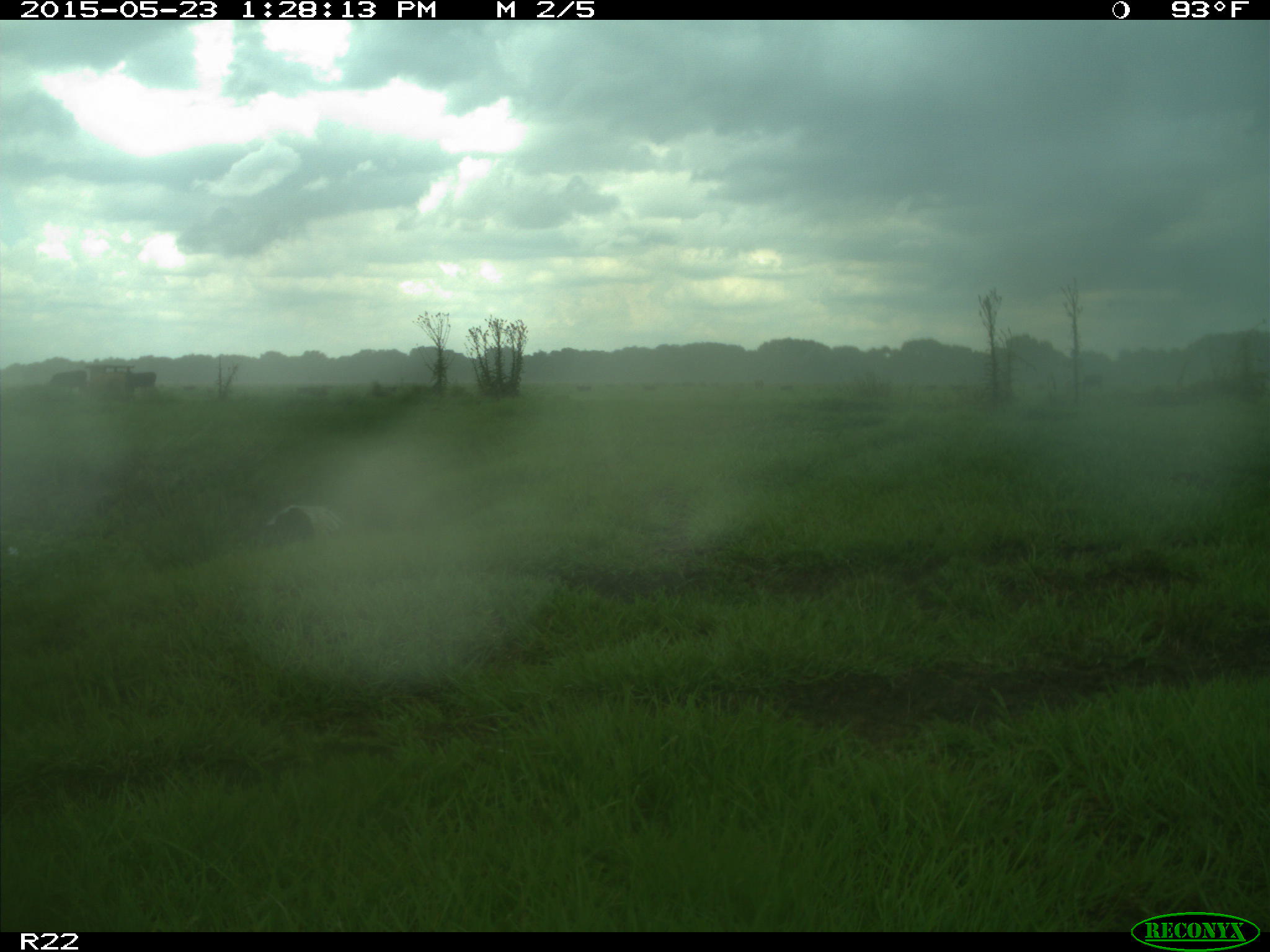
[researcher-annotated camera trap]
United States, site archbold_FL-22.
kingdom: Animalia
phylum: Chordata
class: Mammalia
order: Artiodactyla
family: Bovidae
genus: Bos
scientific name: Bos taurus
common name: domestic cow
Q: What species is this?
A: Bos taurus (domestic cow).